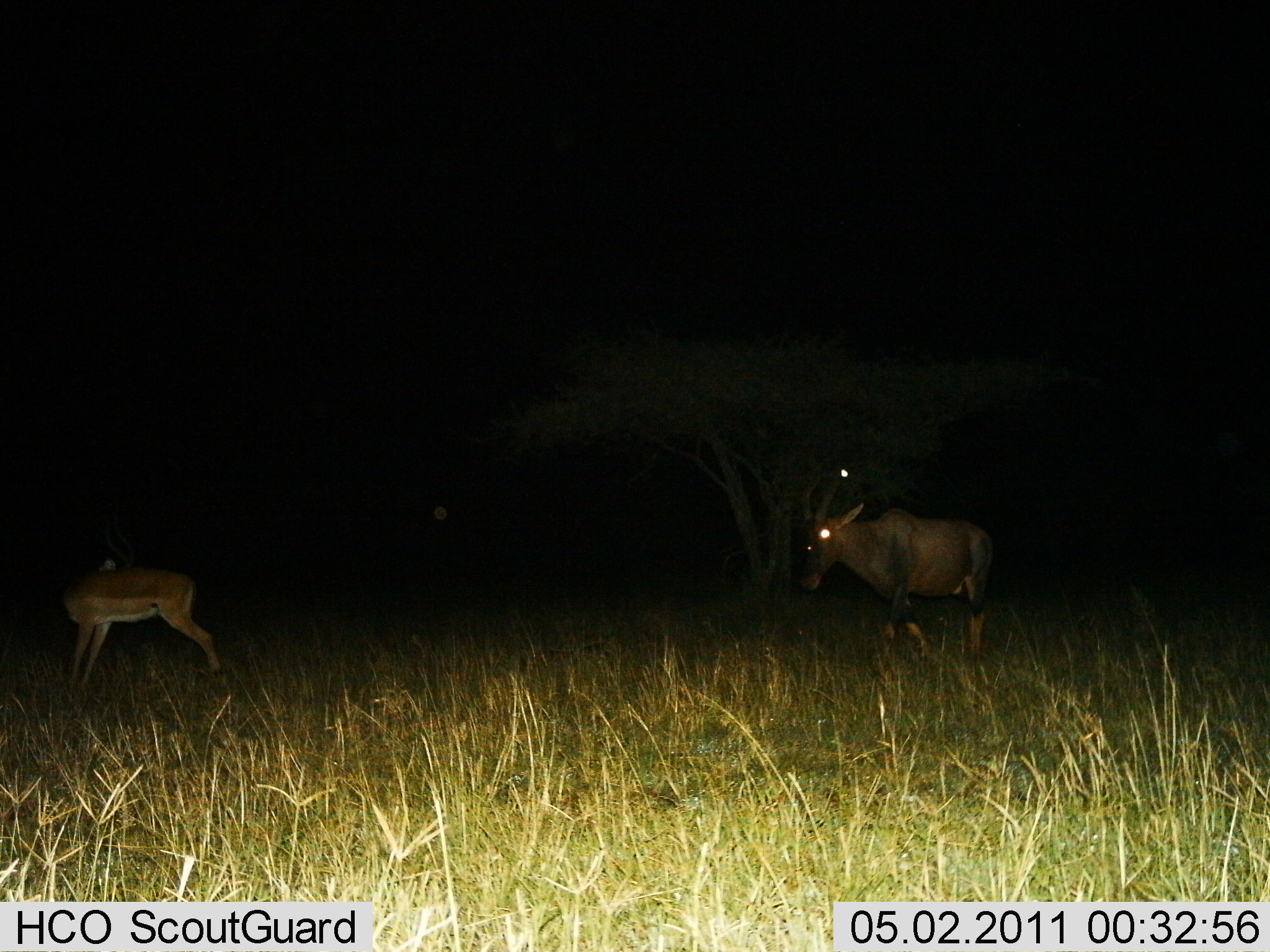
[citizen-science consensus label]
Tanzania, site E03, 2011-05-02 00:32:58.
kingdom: Animalia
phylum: Chordata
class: Mammalia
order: Artiodactyla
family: Bovidae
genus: Aepyceros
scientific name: Aepyceros melampus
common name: impala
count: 1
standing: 80%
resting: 0%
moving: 20%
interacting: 0%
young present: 0%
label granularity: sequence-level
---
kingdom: Animalia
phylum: Chordata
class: Mammalia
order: Artiodactyla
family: Bovidae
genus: Damaliscus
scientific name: Damaliscus lunatus jimela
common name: topi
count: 1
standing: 18%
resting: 0%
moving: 82%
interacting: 0%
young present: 9%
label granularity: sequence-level